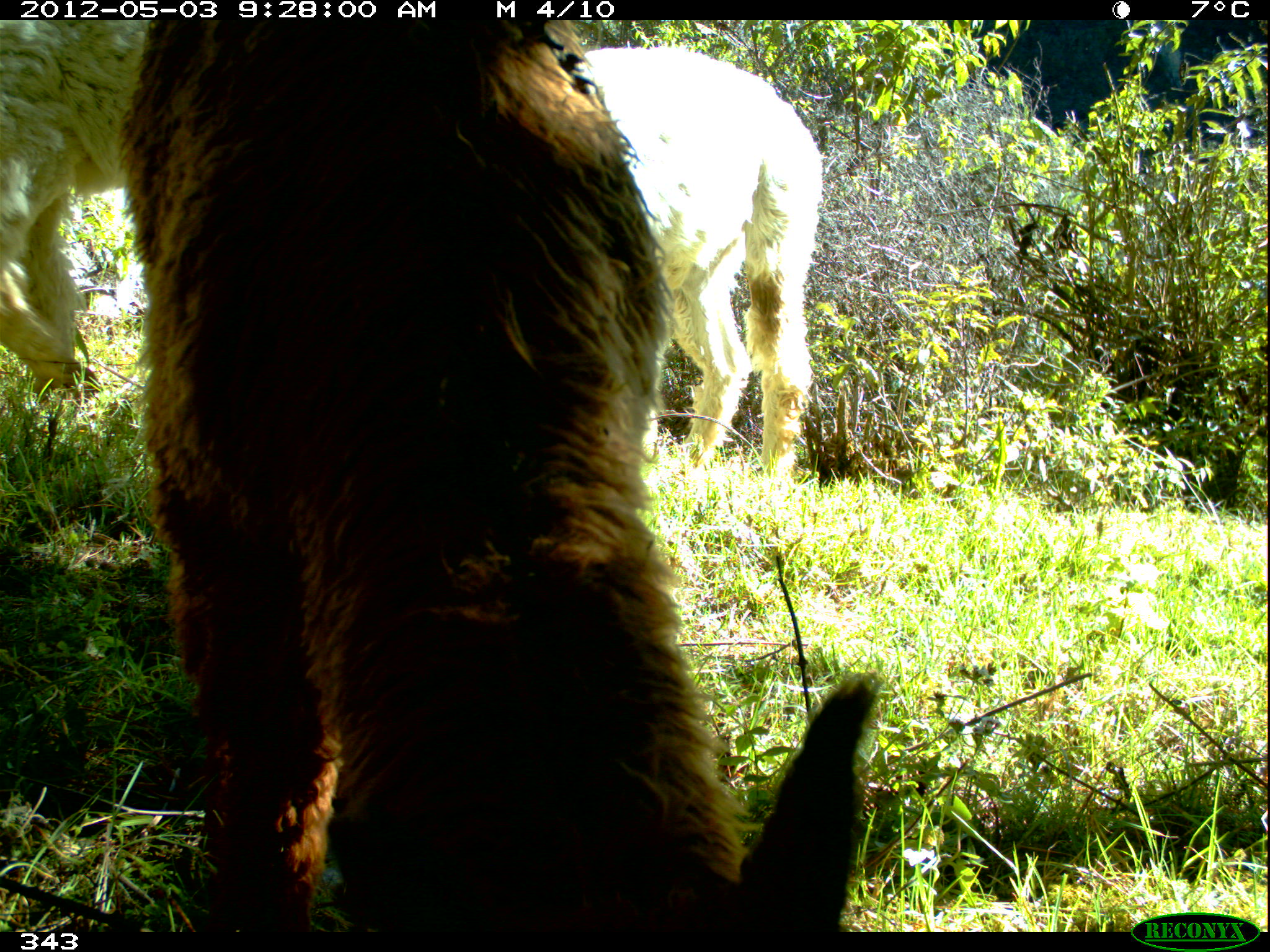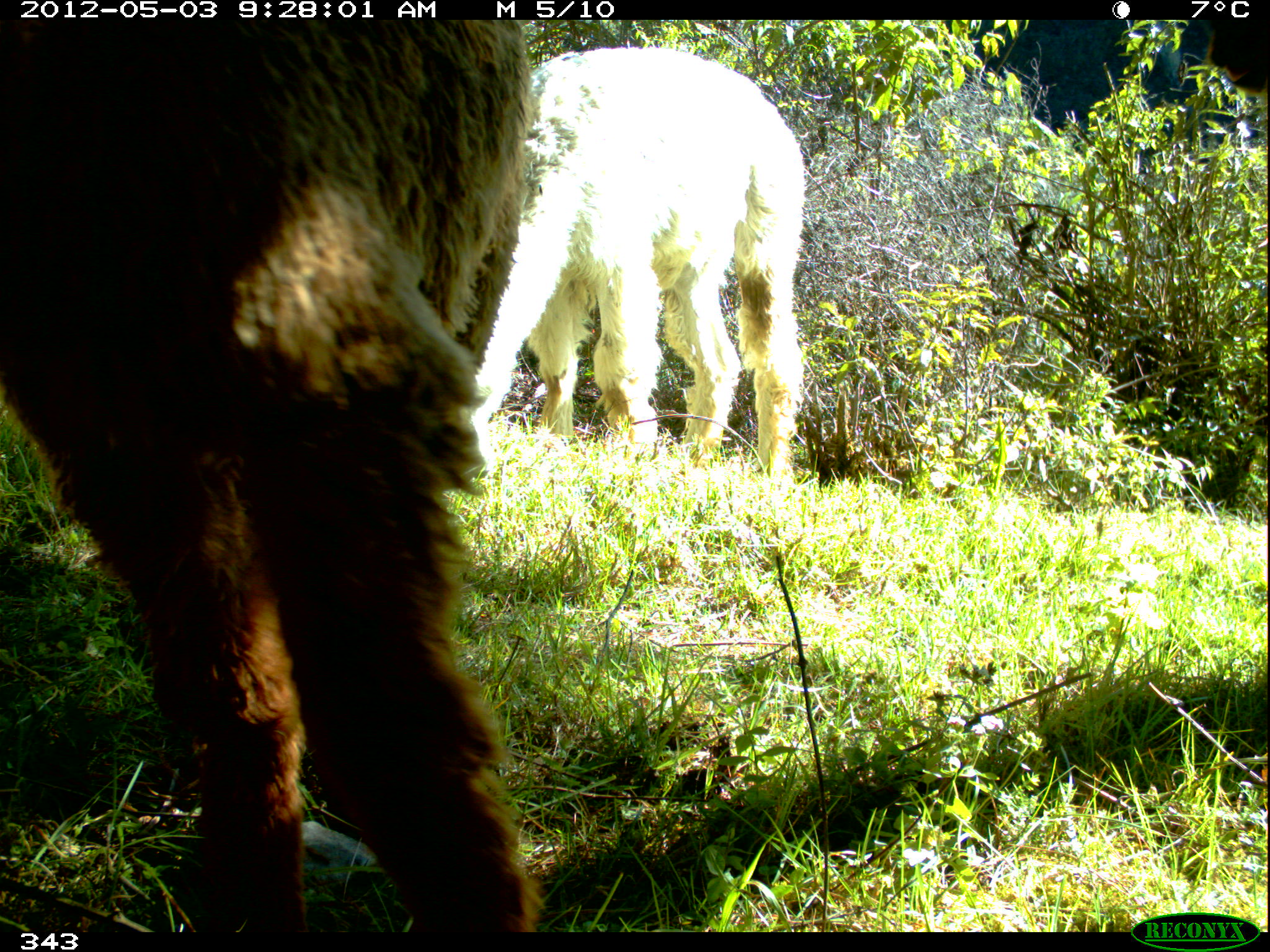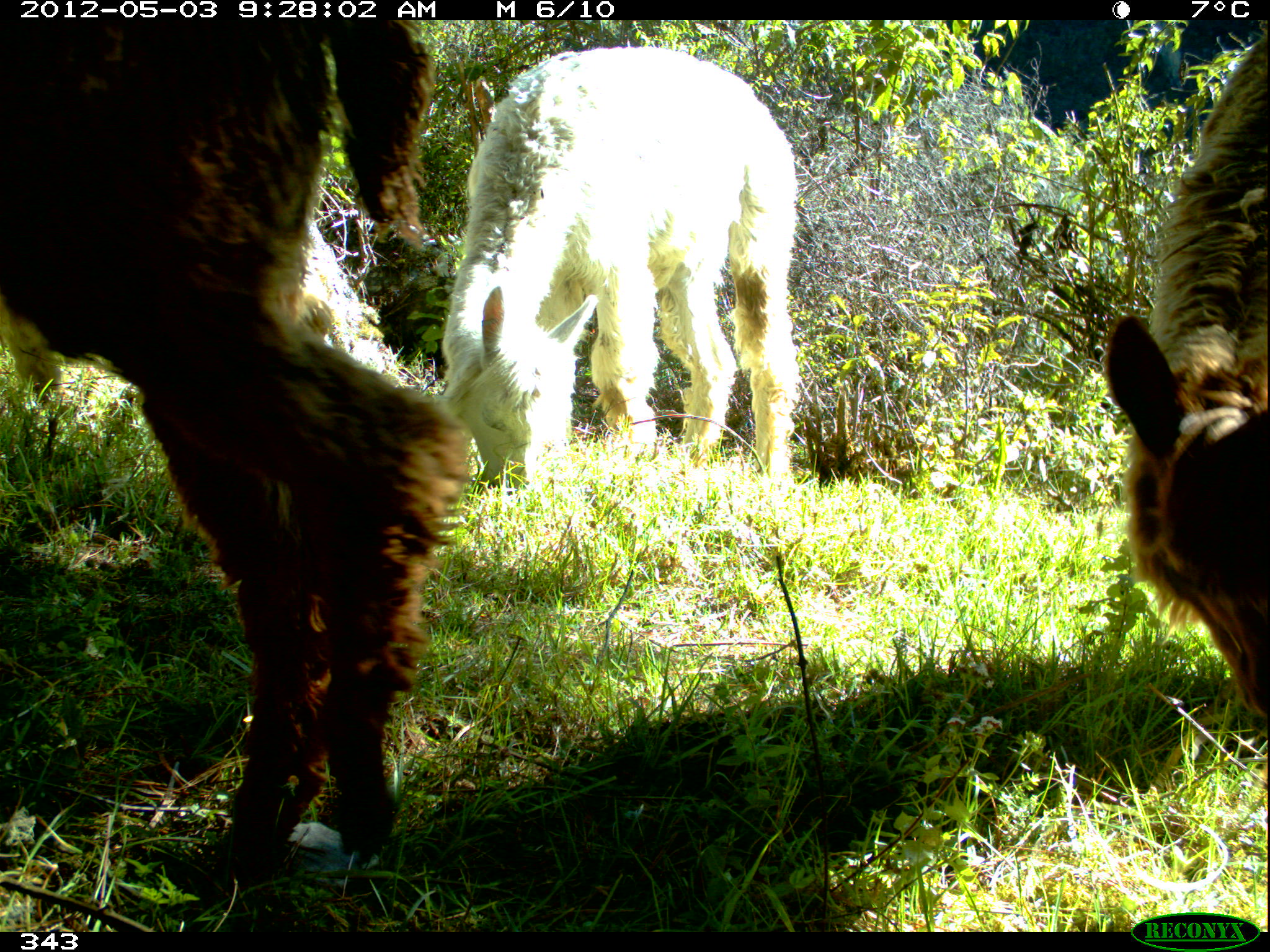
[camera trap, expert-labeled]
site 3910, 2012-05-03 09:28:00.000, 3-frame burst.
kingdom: Animalia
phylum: Chordata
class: Mammalia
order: Artiodactyla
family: Camelidae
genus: Vicugna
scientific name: Vicugna pacos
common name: alpaca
Vicugna pacos (alpaca).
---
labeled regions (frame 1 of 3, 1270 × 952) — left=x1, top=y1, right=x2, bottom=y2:
vicugna pacos: left=117, top=17, right=884, bottom=930; left=585, top=46, right=825, bottom=487; left=0, top=19, right=152, bottom=402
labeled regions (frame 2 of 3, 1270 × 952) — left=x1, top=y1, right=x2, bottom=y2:
vicugna pacos: left=0, top=19, right=535, bottom=932; left=470, top=47, right=805, bottom=484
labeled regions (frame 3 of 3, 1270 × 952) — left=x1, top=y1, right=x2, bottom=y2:
vicugna pacos: left=0, top=17, right=469, bottom=882; left=441, top=46, right=797, bottom=489; left=1097, top=32, right=1270, bottom=716